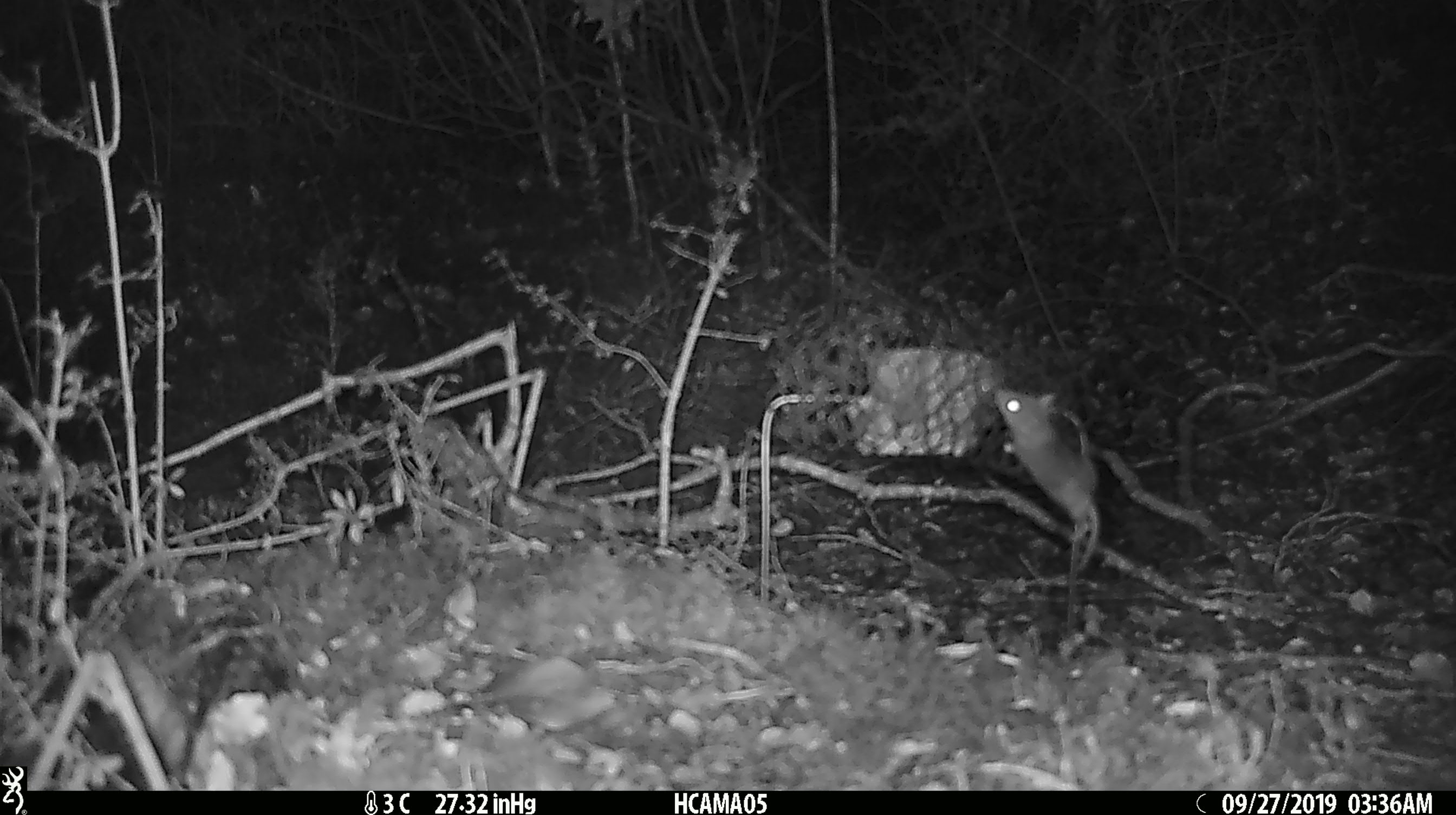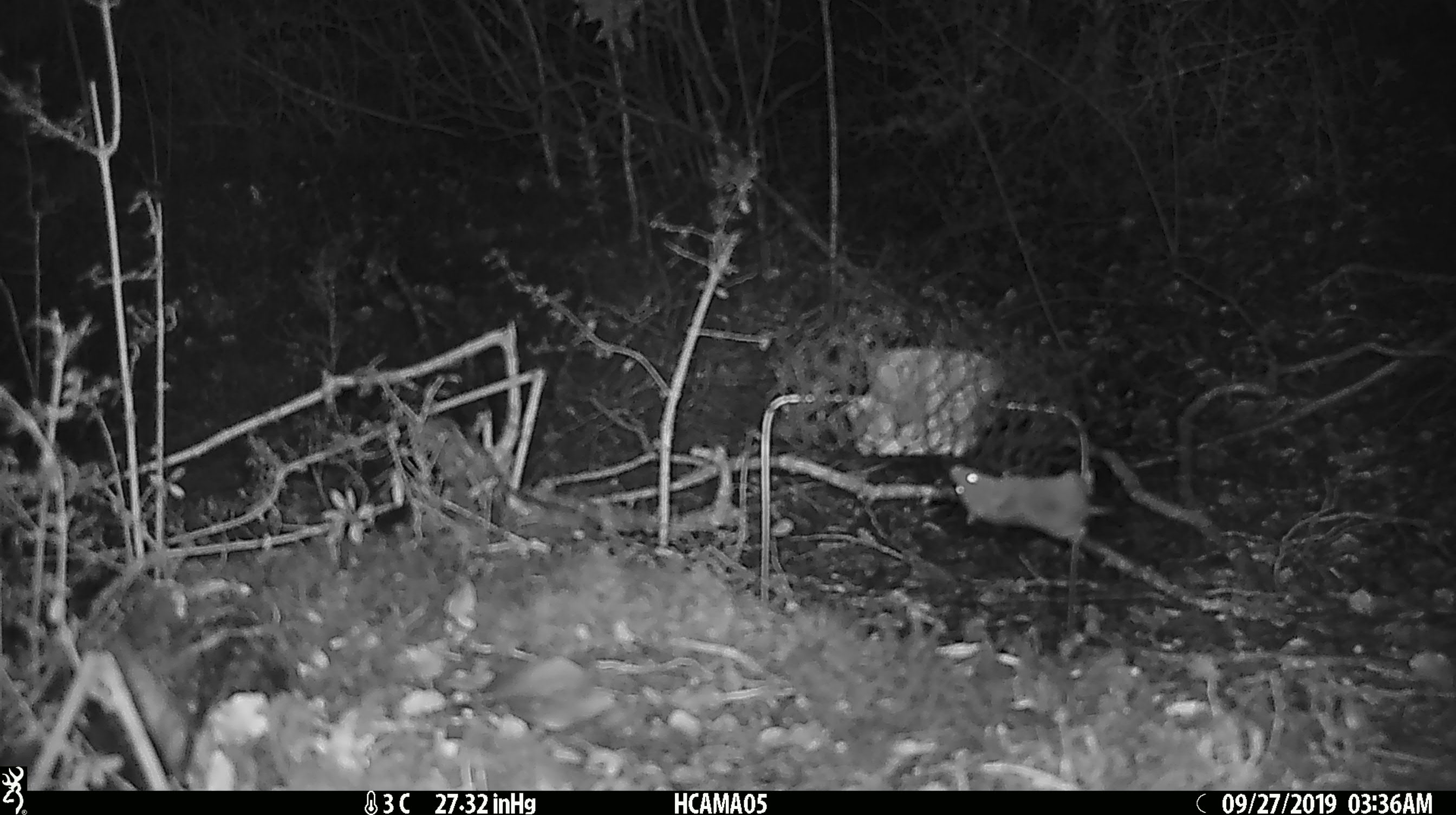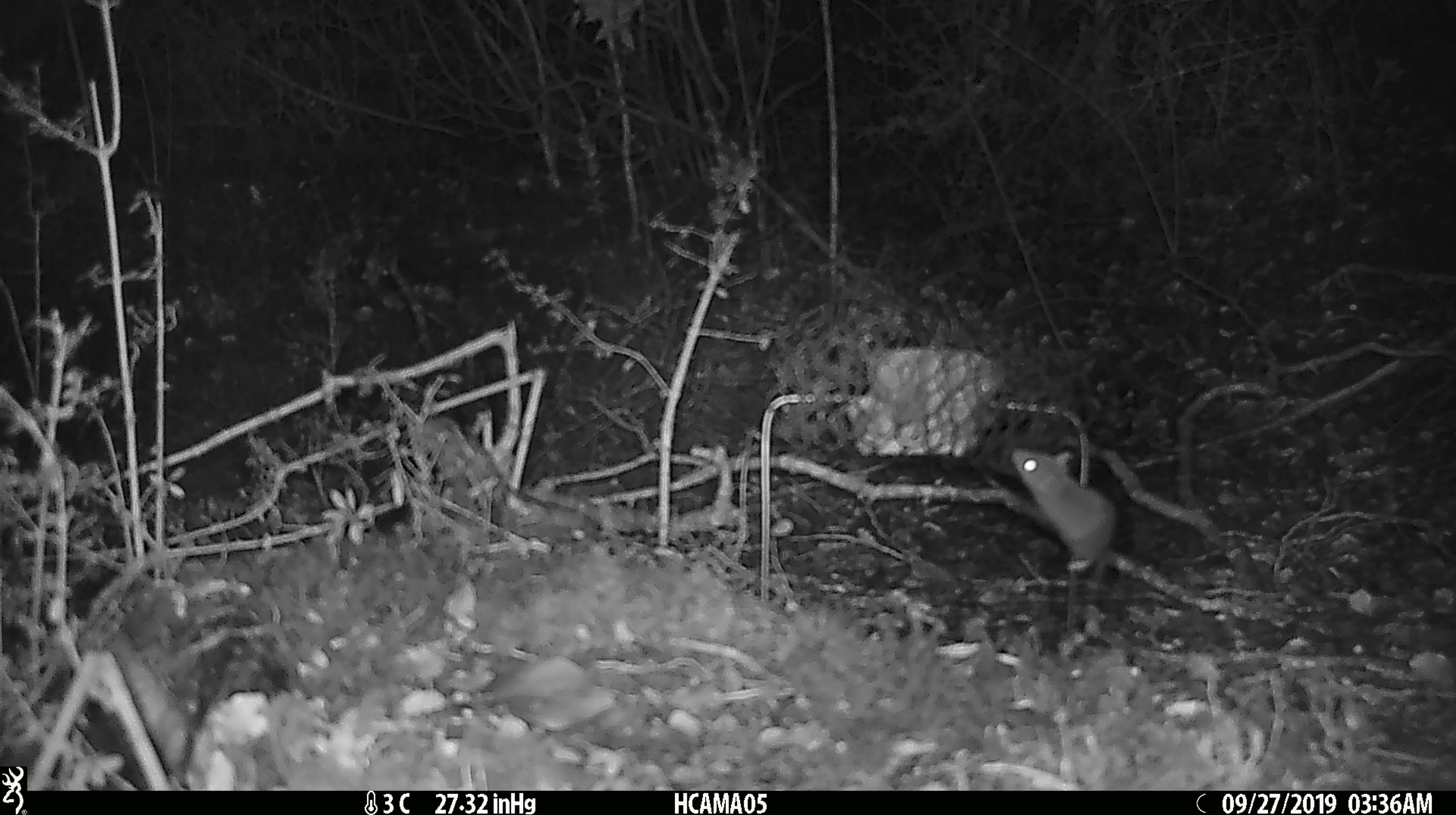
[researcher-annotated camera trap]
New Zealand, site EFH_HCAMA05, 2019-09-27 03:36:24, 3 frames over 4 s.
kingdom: Animalia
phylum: Chordata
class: Mammalia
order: Rodentia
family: Muridae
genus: Mus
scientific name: Mus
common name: mouse